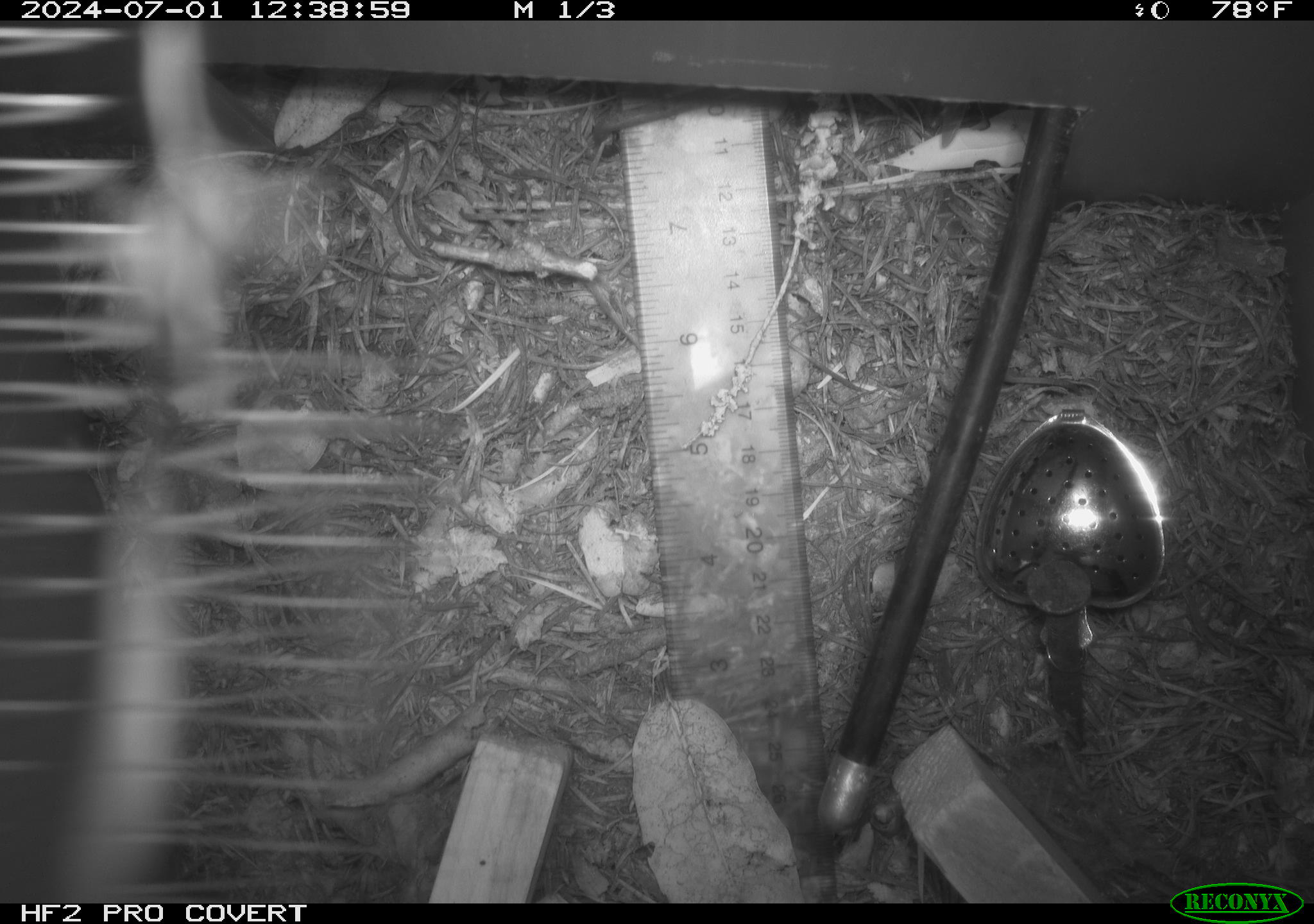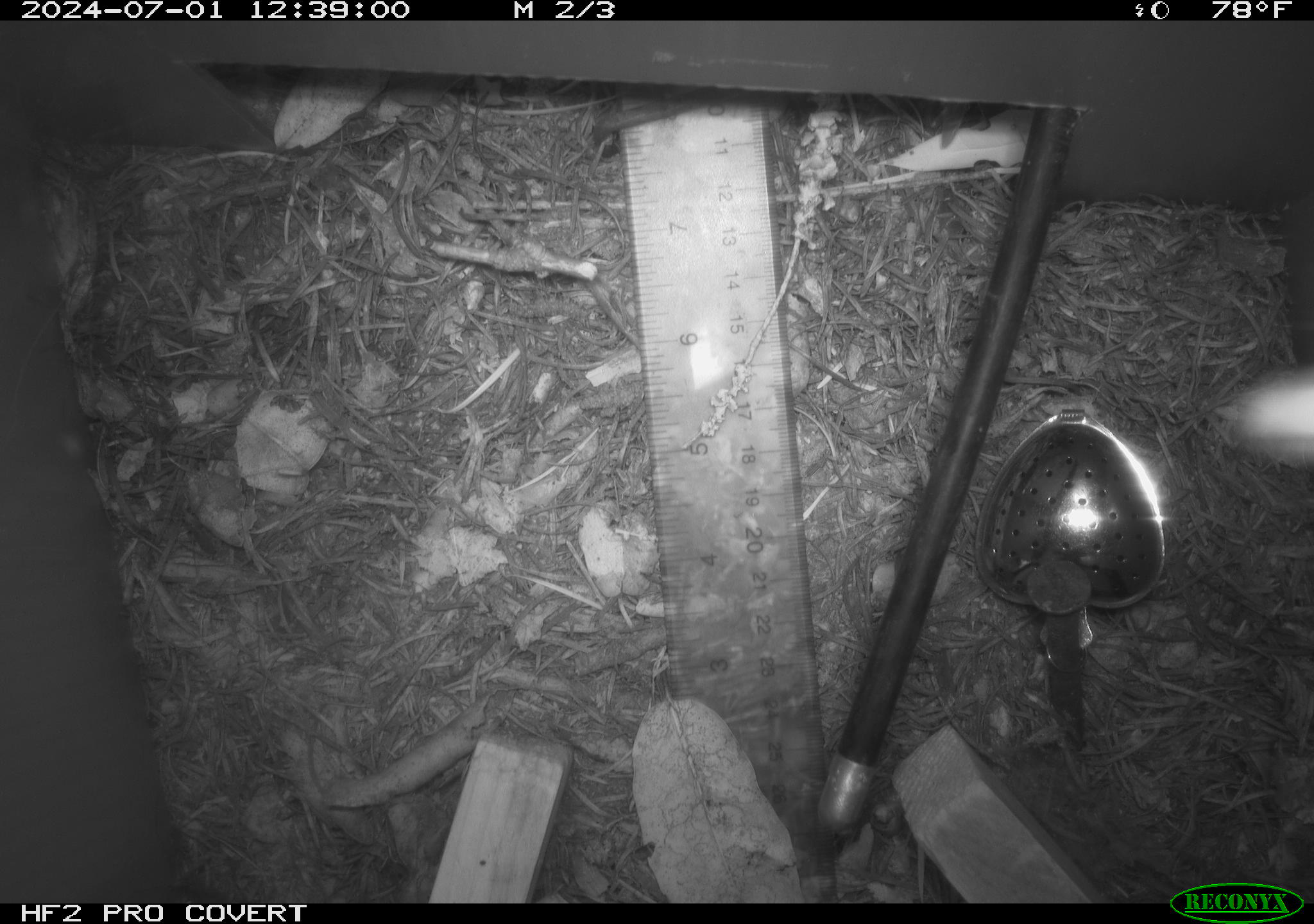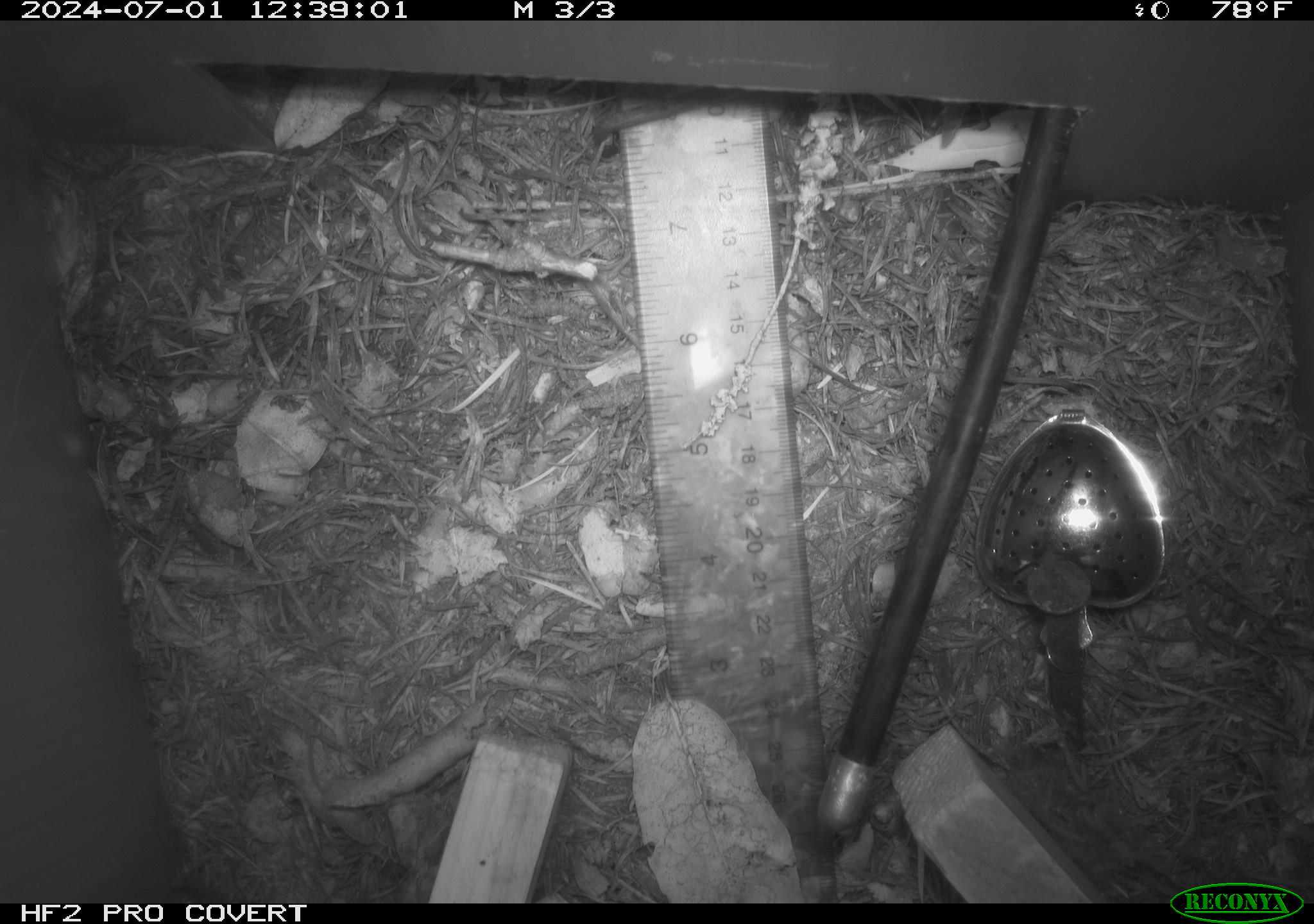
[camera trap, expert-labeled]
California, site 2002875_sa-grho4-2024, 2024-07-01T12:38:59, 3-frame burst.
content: unidentified animal